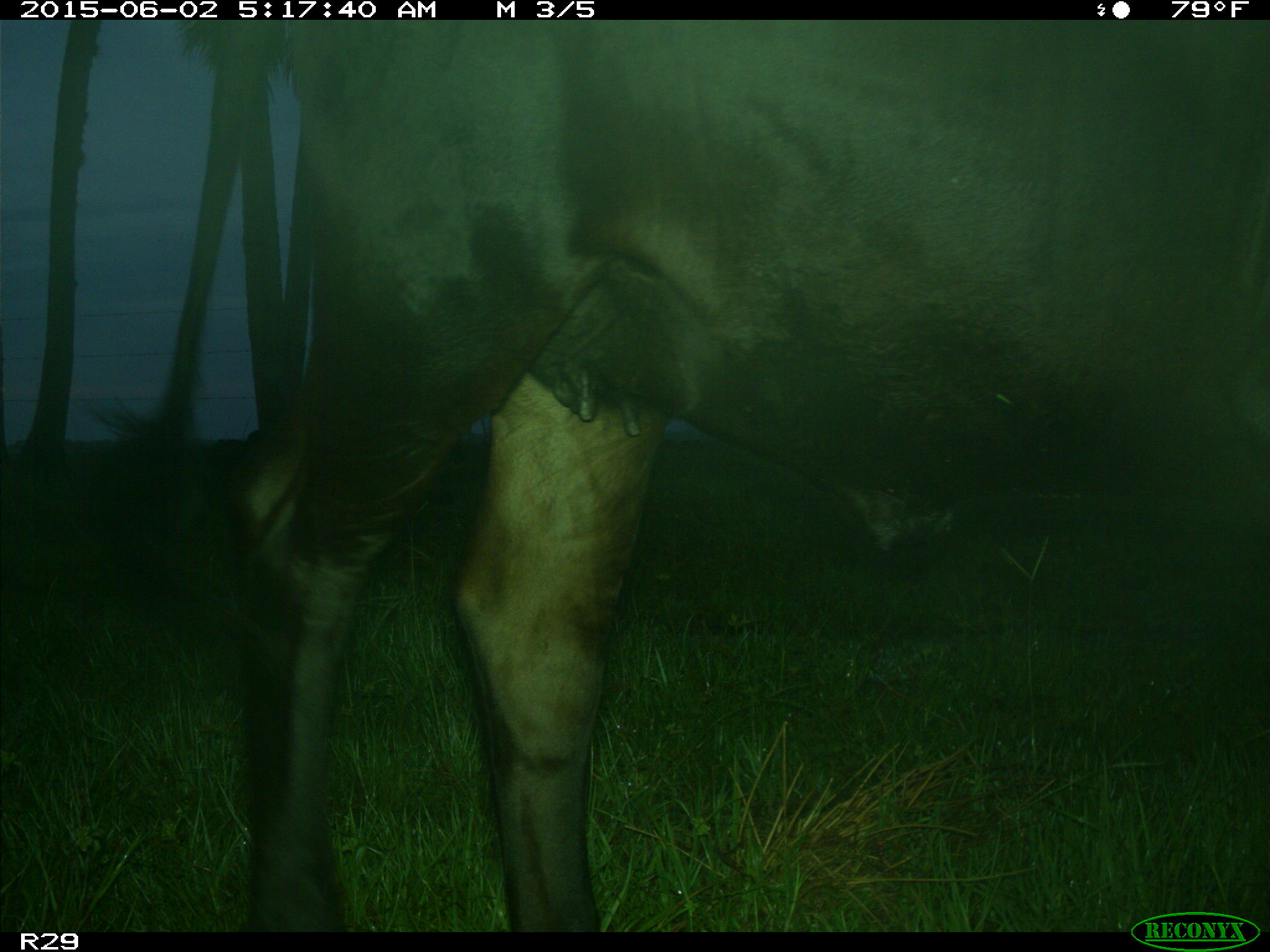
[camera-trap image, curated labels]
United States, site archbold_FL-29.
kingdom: Animalia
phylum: Chordata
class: Mammalia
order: Artiodactyla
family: Bovidae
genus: Bos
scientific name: Bos taurus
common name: domestic cow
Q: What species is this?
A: Bos taurus (domestic cow).